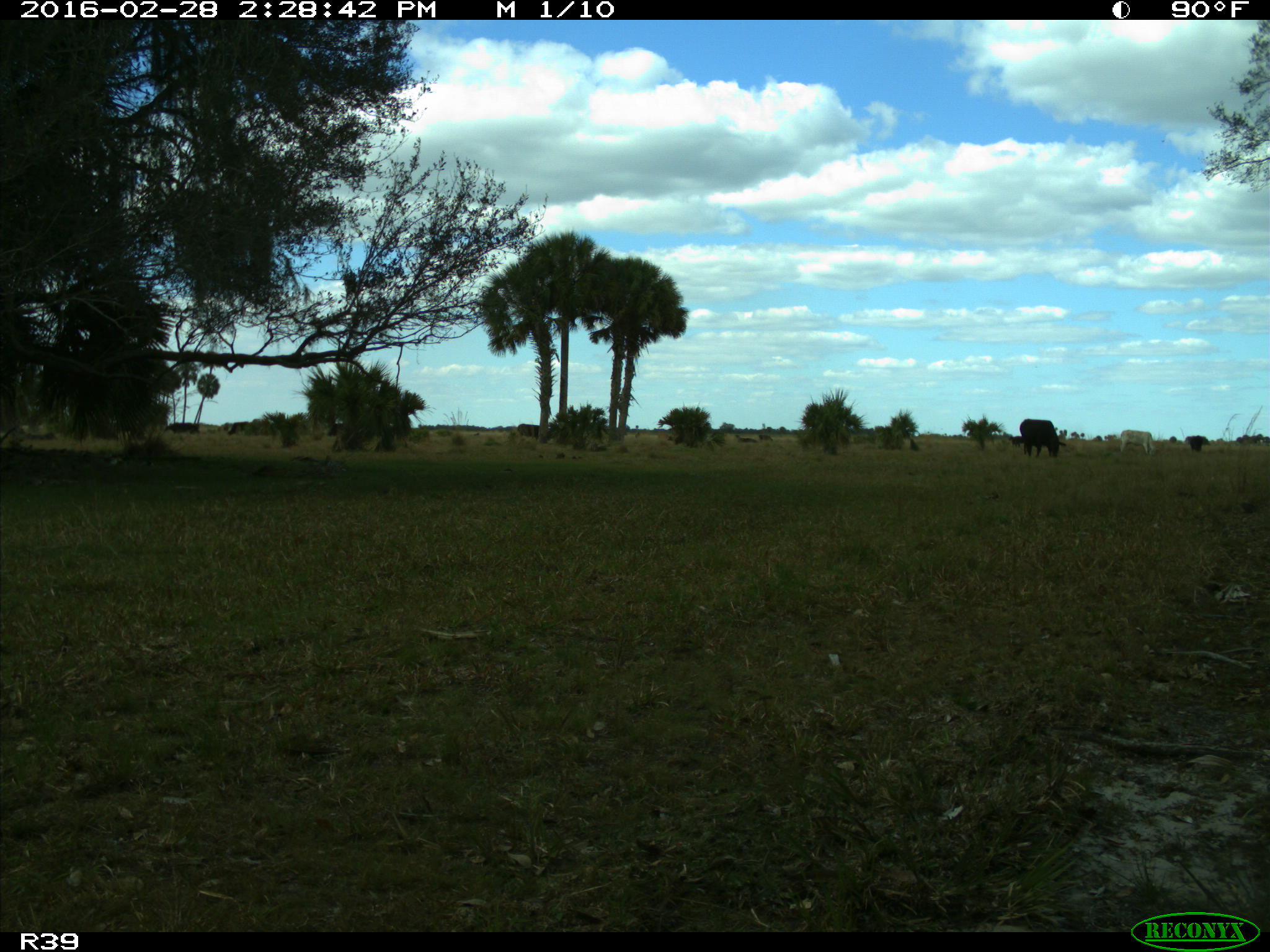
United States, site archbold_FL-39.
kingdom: Animalia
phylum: Chordata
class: Mammalia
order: Artiodactyla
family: Bovidae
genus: Bos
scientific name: Bos taurus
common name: domestic cow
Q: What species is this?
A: Bos taurus (domestic cow).